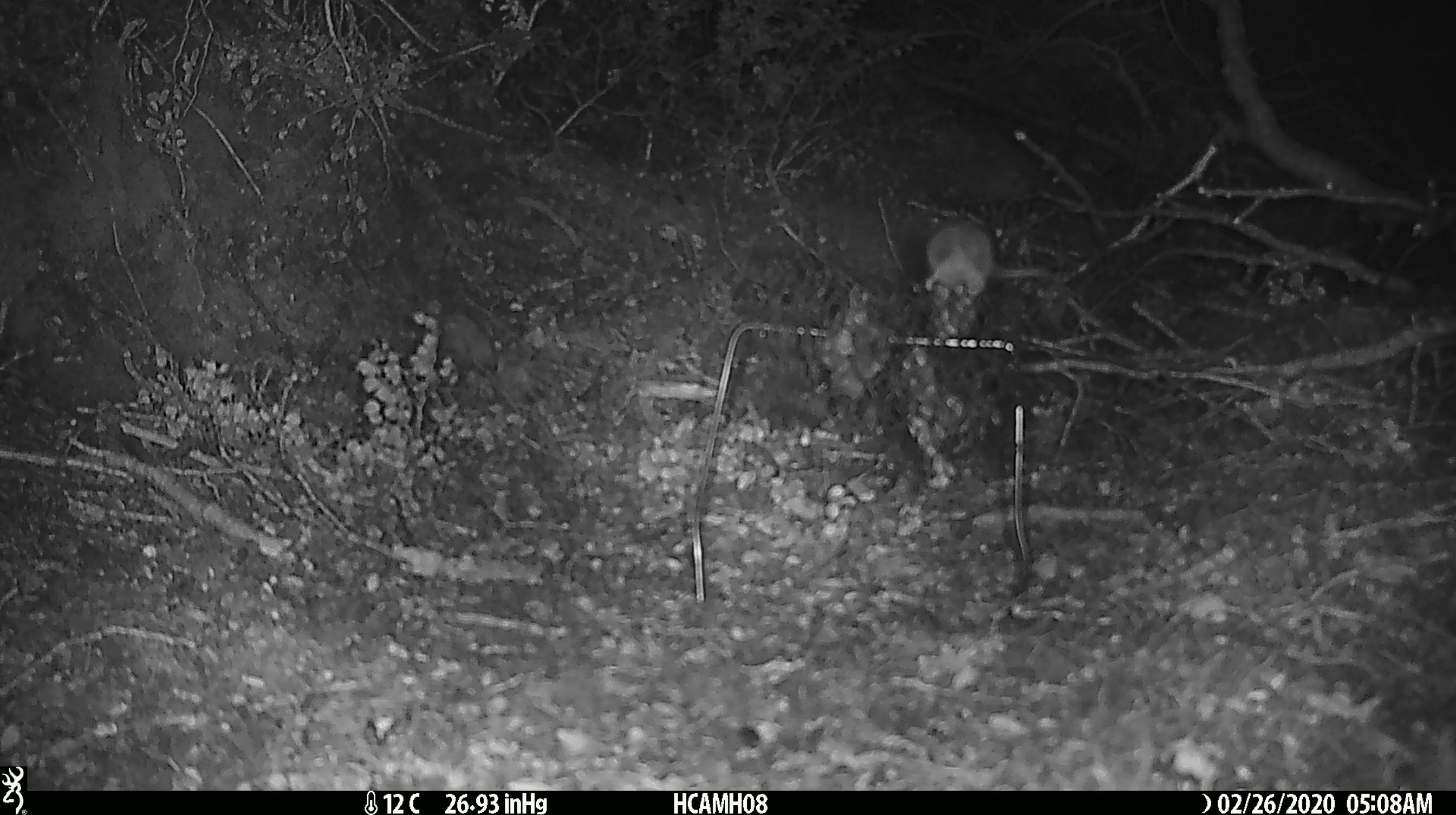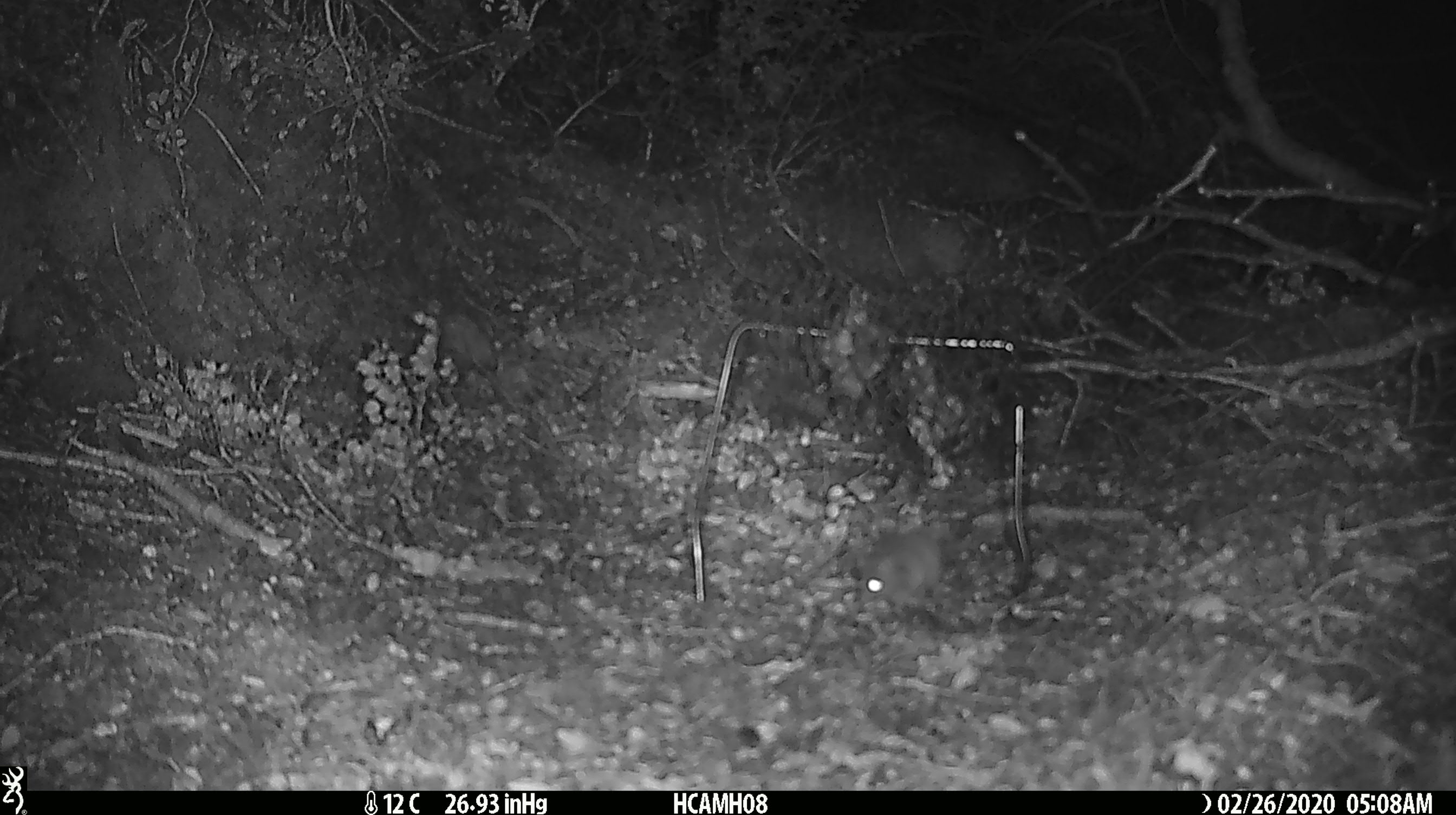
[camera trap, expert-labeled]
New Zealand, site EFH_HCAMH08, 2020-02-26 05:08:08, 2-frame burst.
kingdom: Animalia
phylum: Chordata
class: Mammalia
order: Rodentia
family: Muridae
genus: Mus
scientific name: Mus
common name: mouse